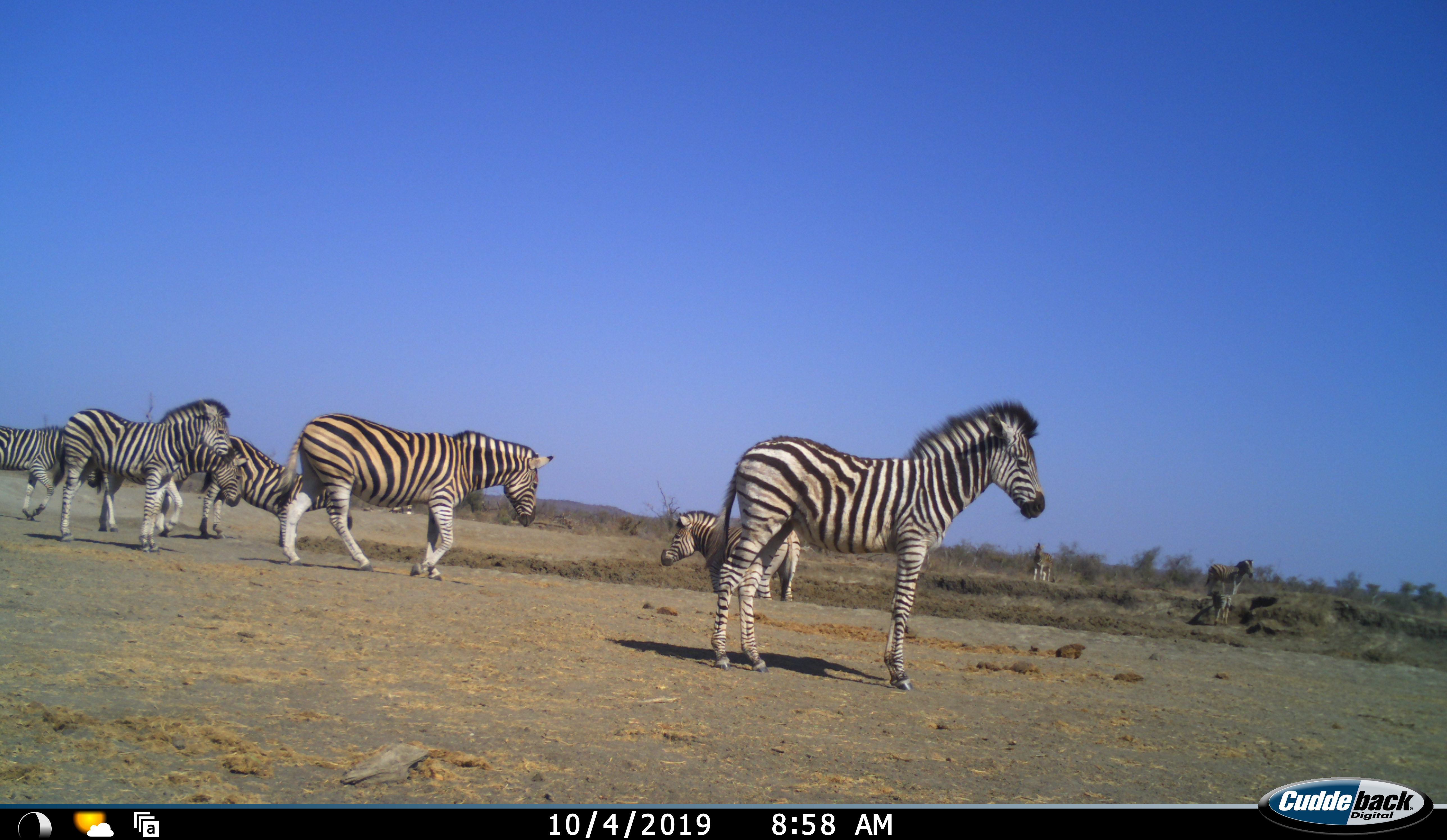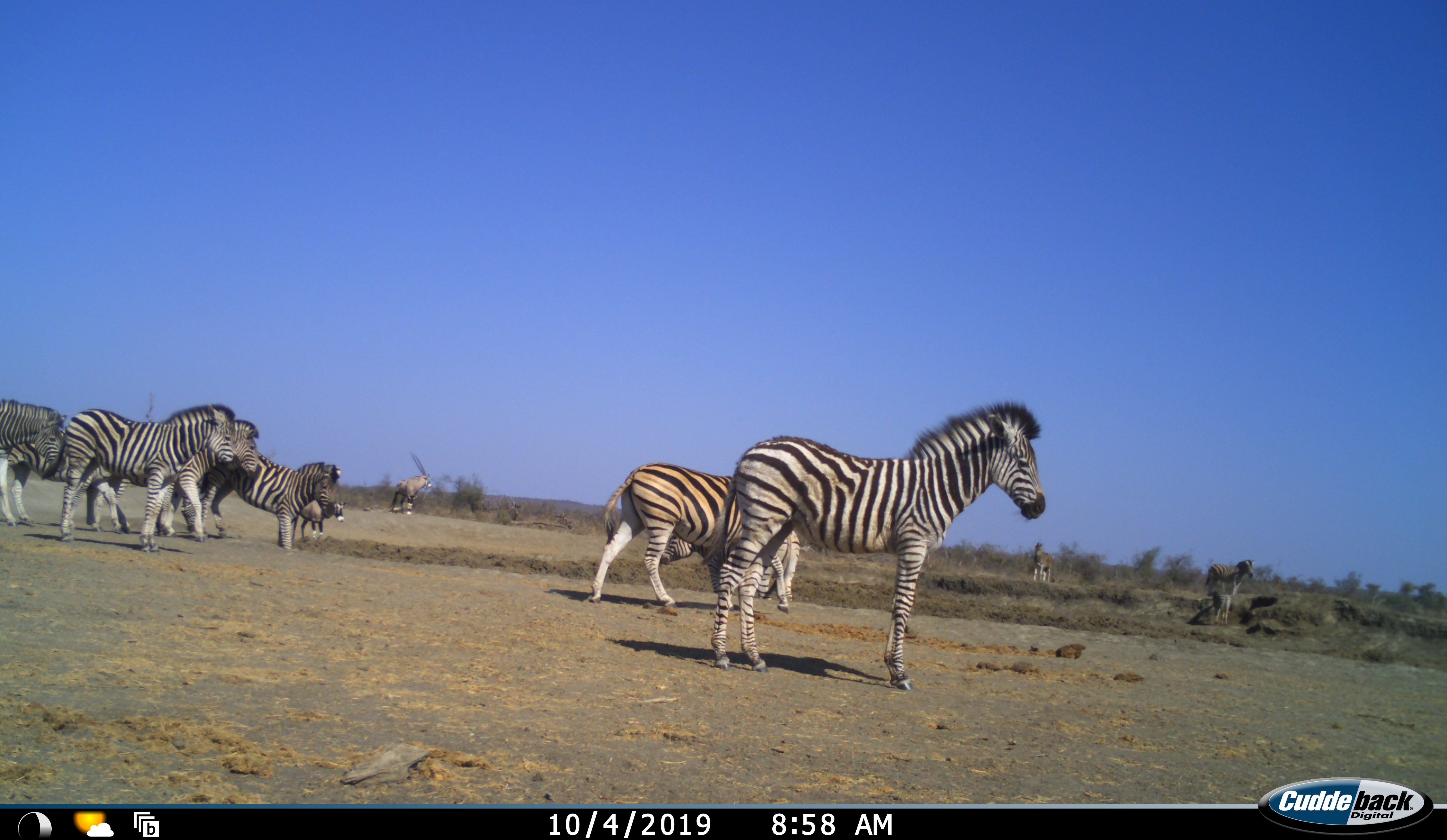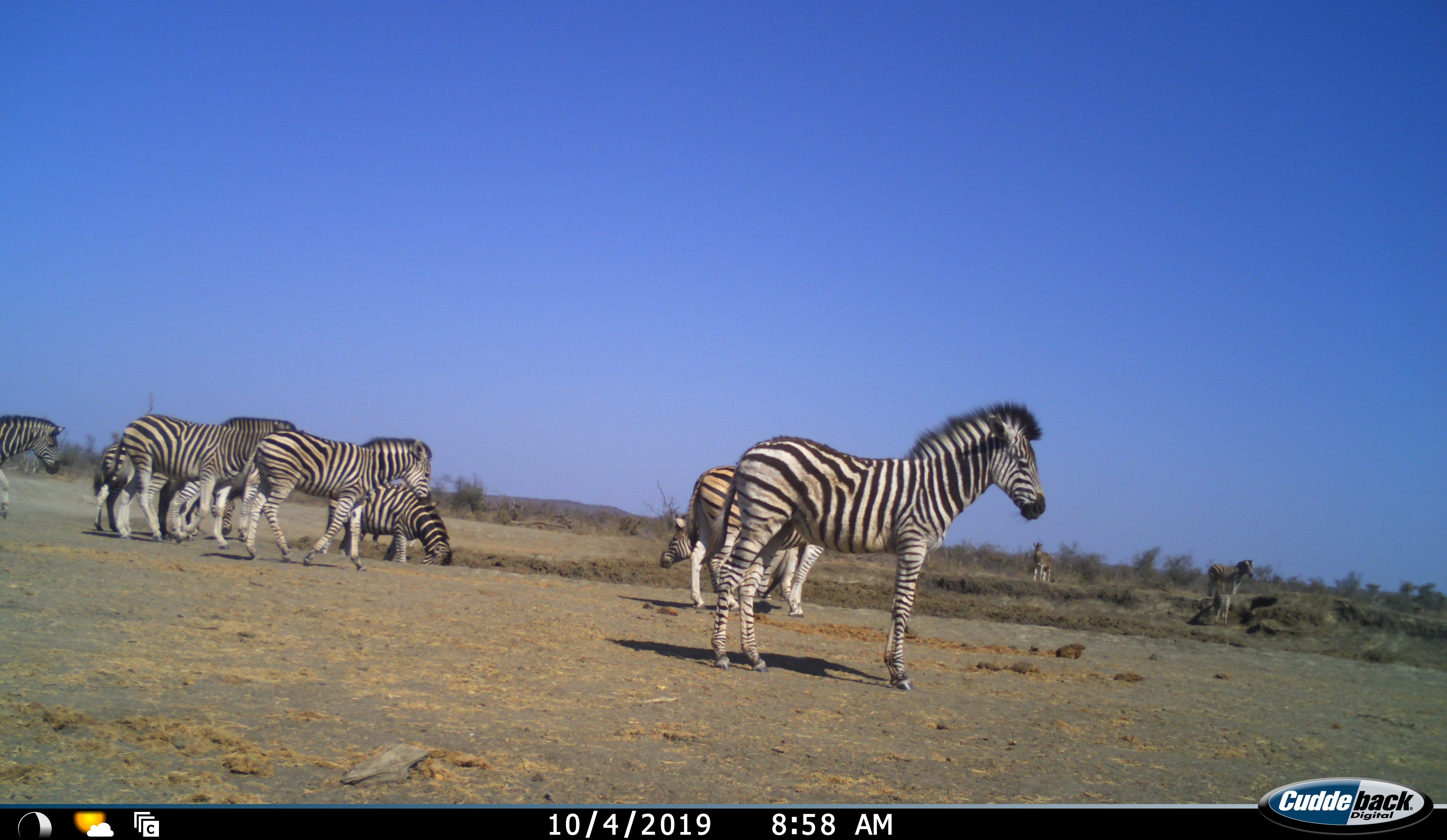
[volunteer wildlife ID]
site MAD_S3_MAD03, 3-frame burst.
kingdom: Animalia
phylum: Chordata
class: Mammalia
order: Artiodactyla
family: Bovidae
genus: Oryx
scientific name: Oryx gazella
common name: gemsbok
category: oryx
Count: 2.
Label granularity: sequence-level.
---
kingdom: Animalia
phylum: Chordata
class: Mammalia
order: Perissodactyla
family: Equidae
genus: Equus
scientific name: Equus quagga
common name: plains zebra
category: zebraplains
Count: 11-50.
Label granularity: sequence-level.